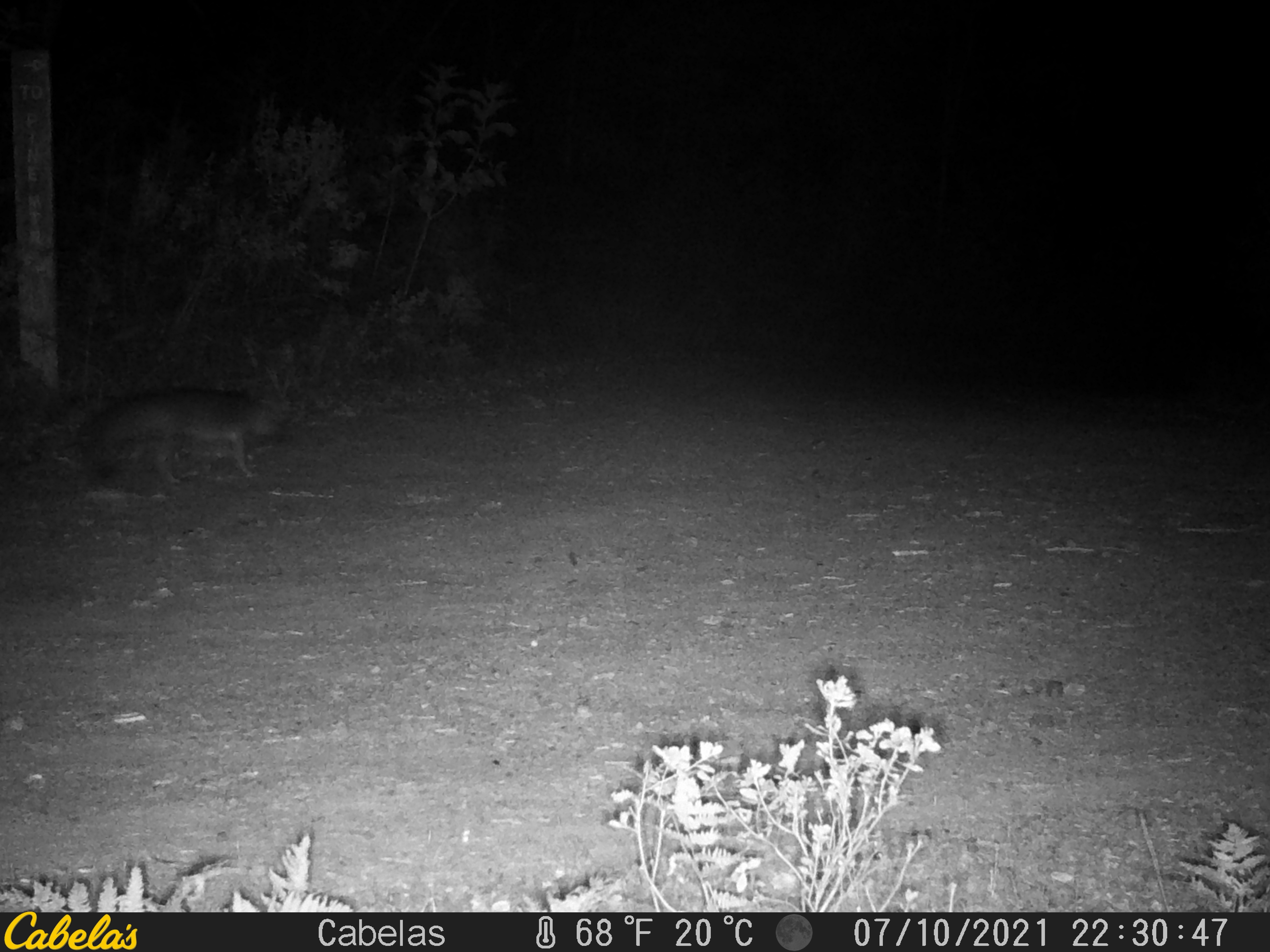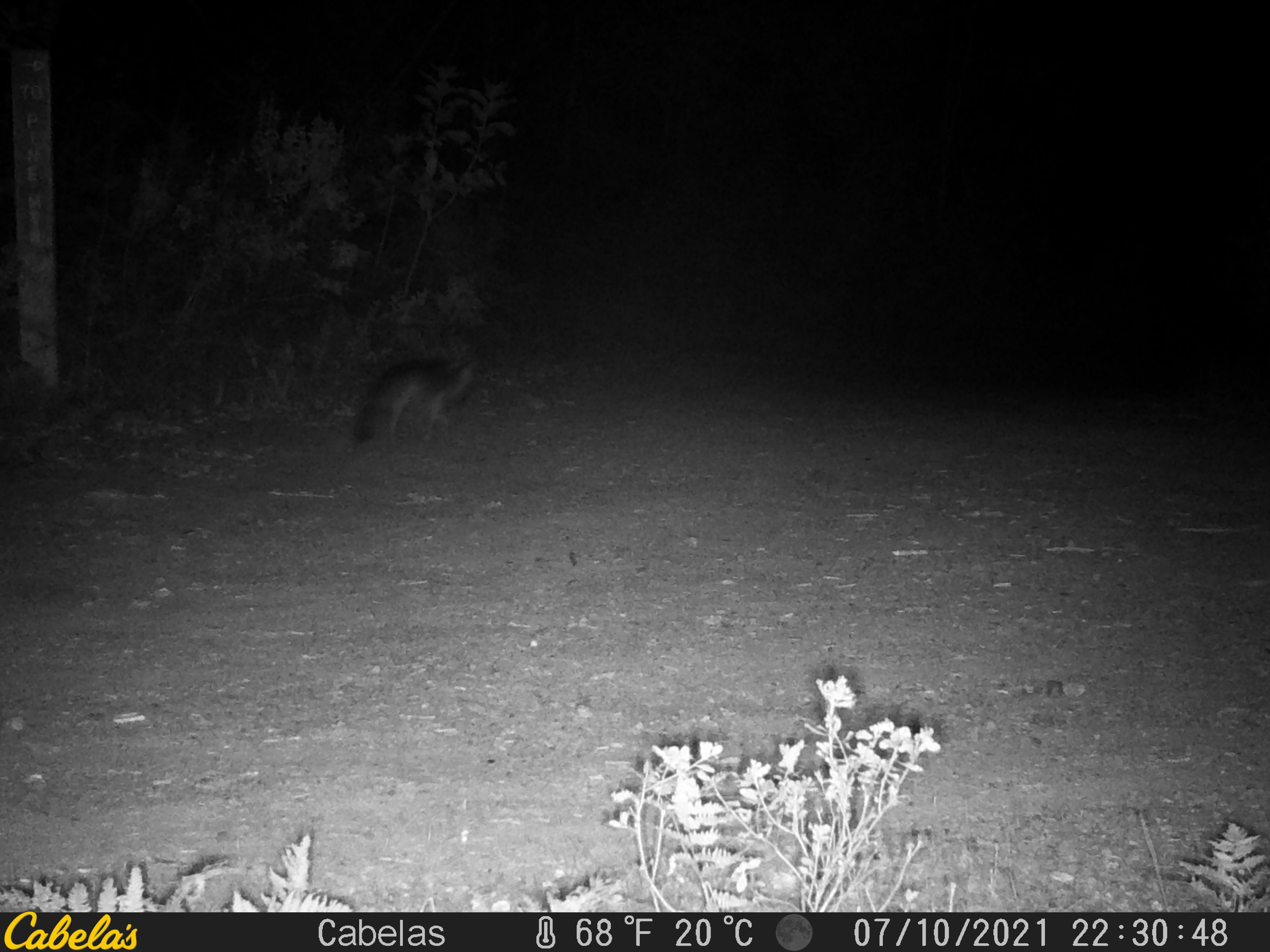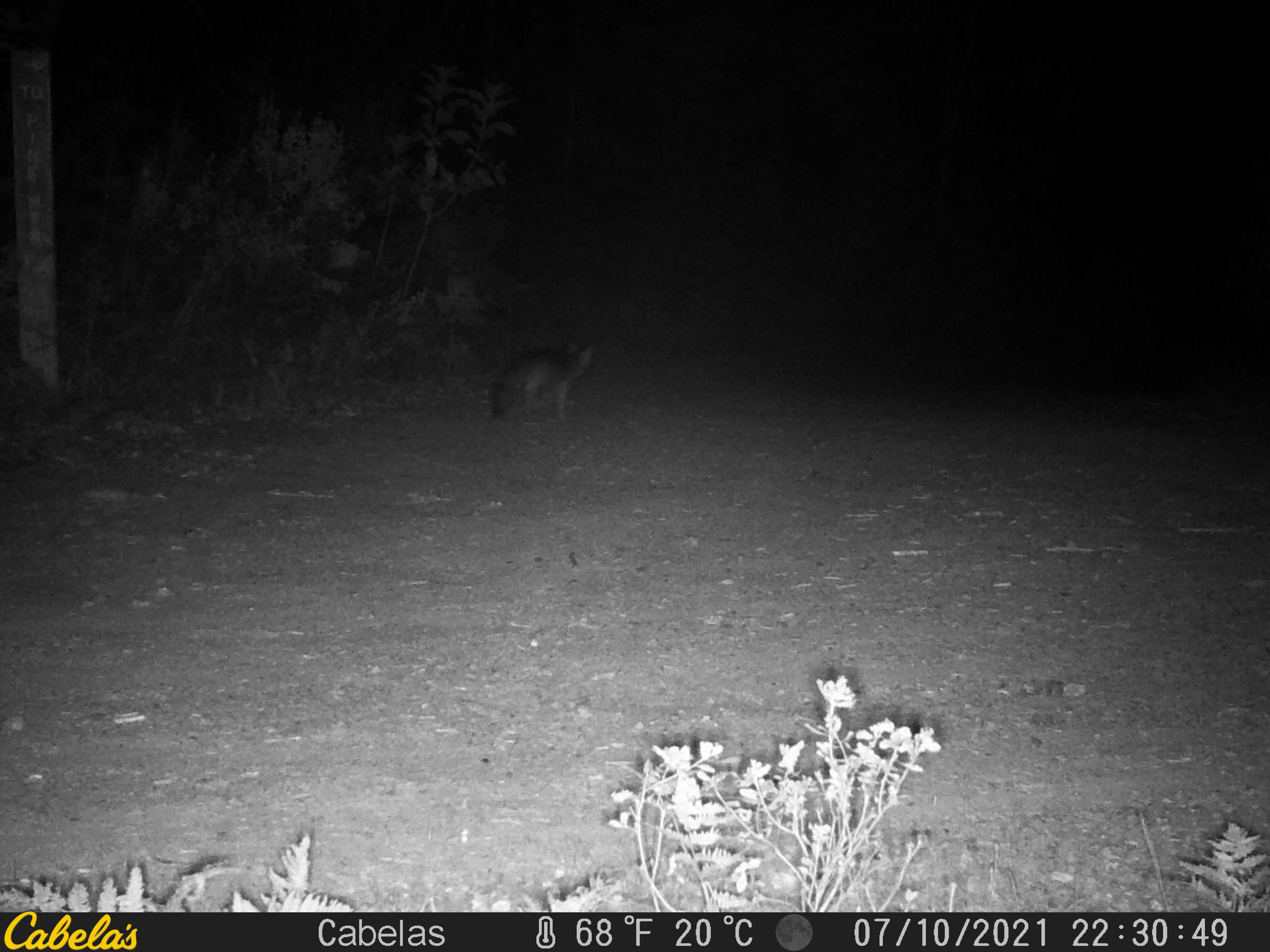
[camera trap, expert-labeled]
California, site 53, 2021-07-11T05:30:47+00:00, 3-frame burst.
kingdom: Animalia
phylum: Chordata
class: Mammalia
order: Carnivora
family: Canidae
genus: Urocyon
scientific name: Urocyon cinereoargenteus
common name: gray fox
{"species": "gray fox (Urocyon cinereoargenteus)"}